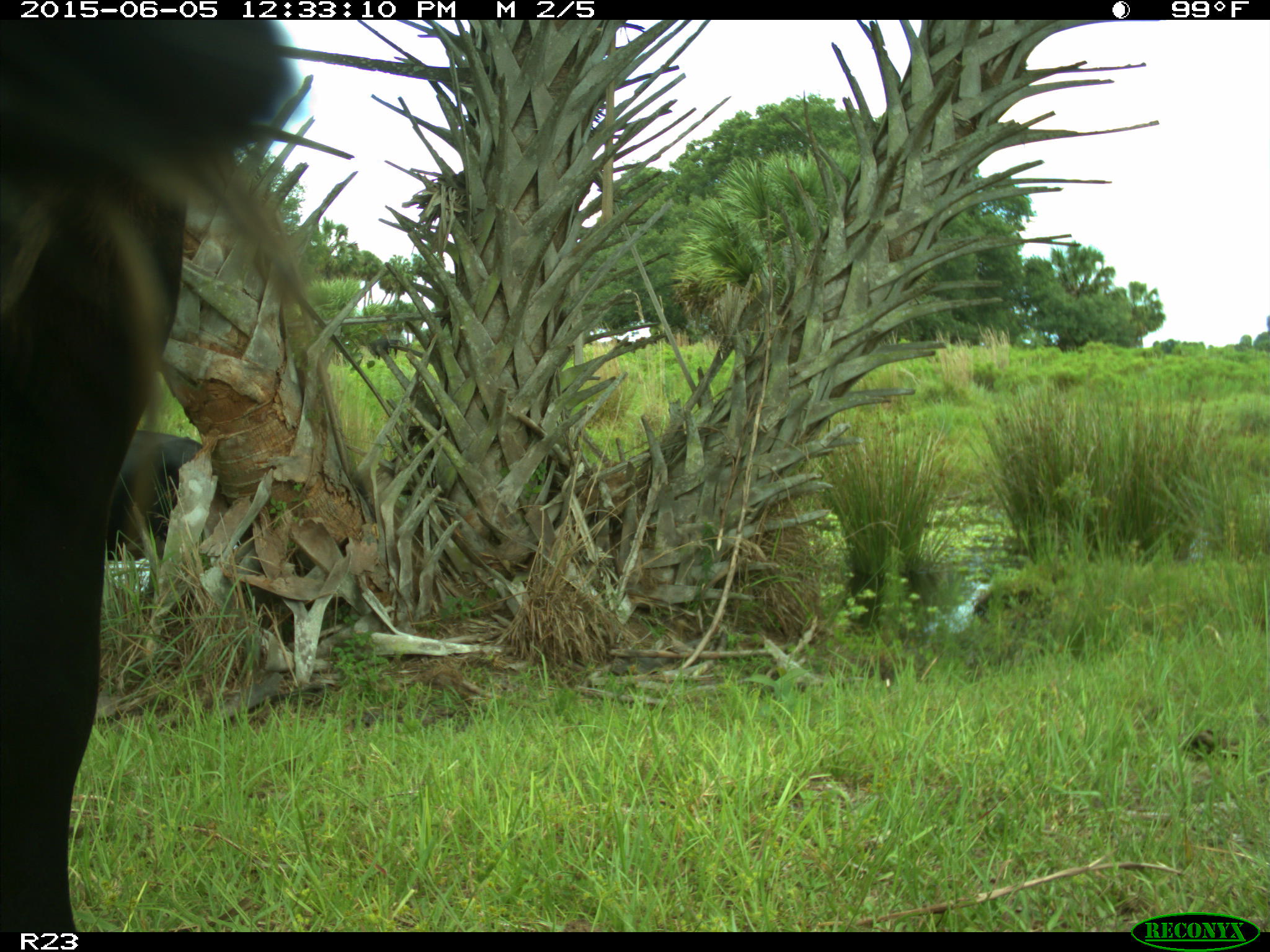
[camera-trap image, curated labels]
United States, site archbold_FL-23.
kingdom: Animalia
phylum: Chordata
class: Mammalia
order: Artiodactyla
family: Bovidae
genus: Bos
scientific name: Bos taurus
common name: domestic cow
Bos taurus (domestic cow).